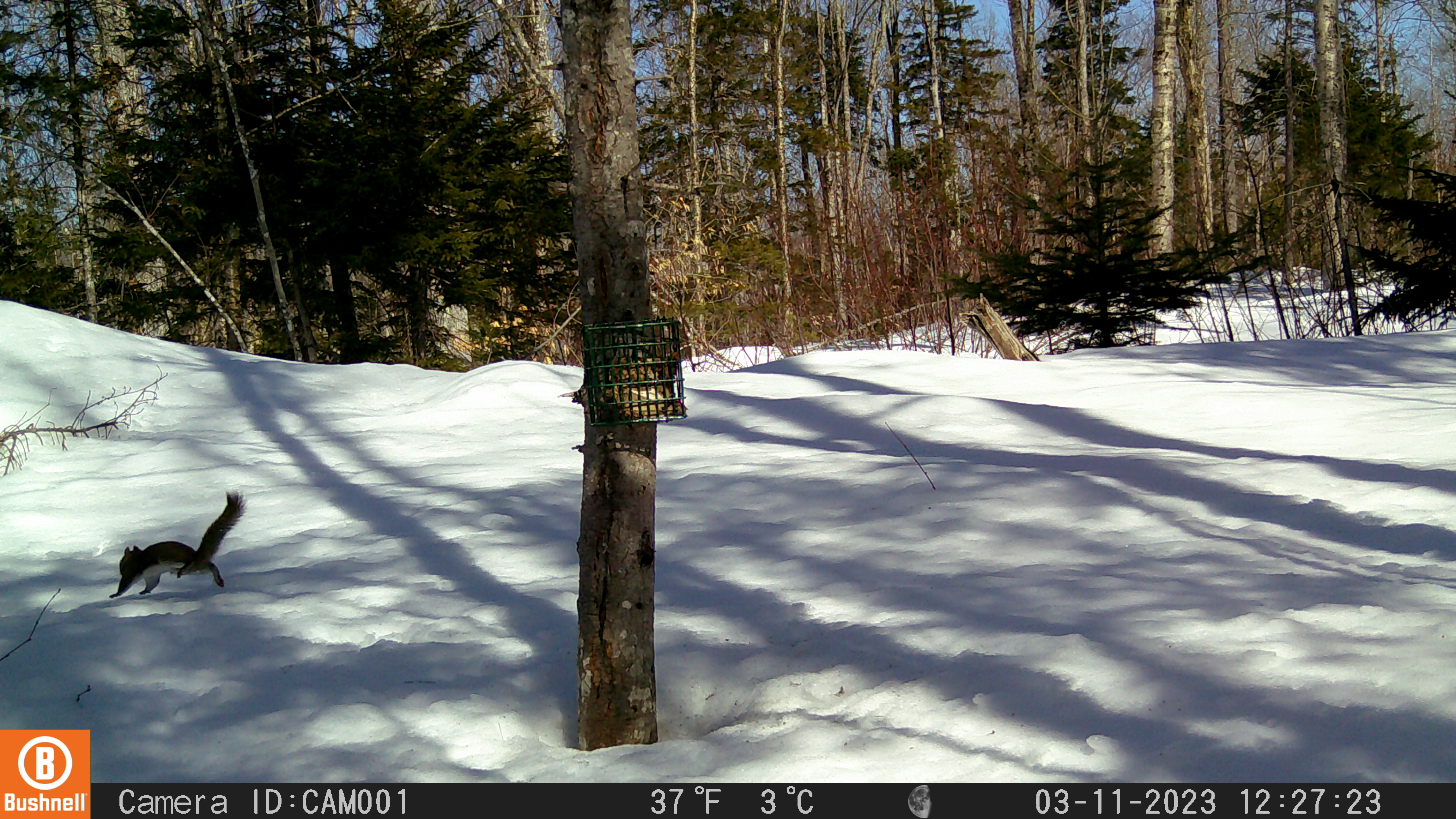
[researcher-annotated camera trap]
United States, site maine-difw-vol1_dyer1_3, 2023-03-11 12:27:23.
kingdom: Animalia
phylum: Chordata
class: Mammalia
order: Rodentia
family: Sciuridae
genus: Tamiasciurus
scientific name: Tamiasciurus hudsonicus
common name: red squirrel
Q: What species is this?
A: Red squirrel (Tamiasciurus hudsonicus).